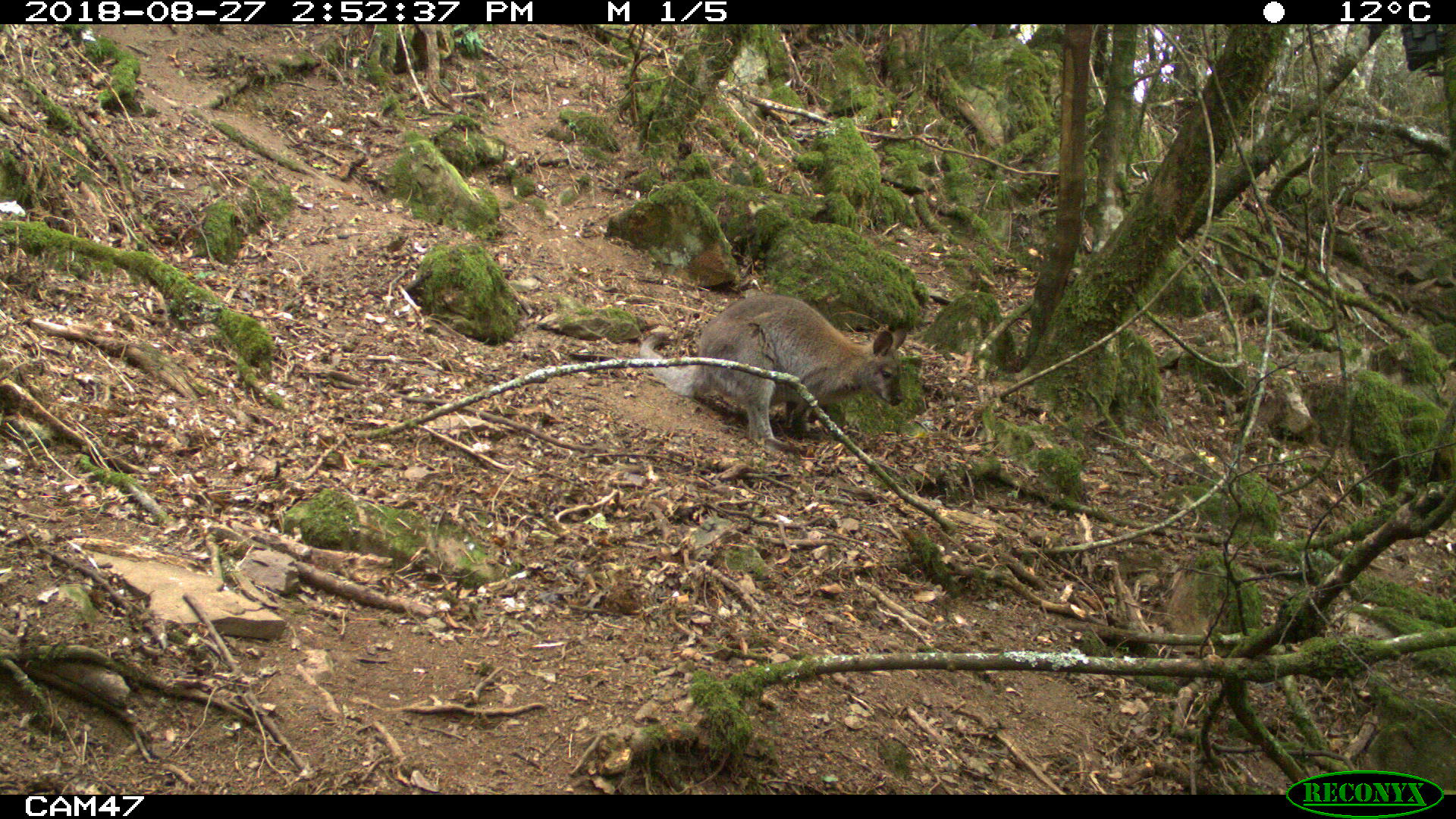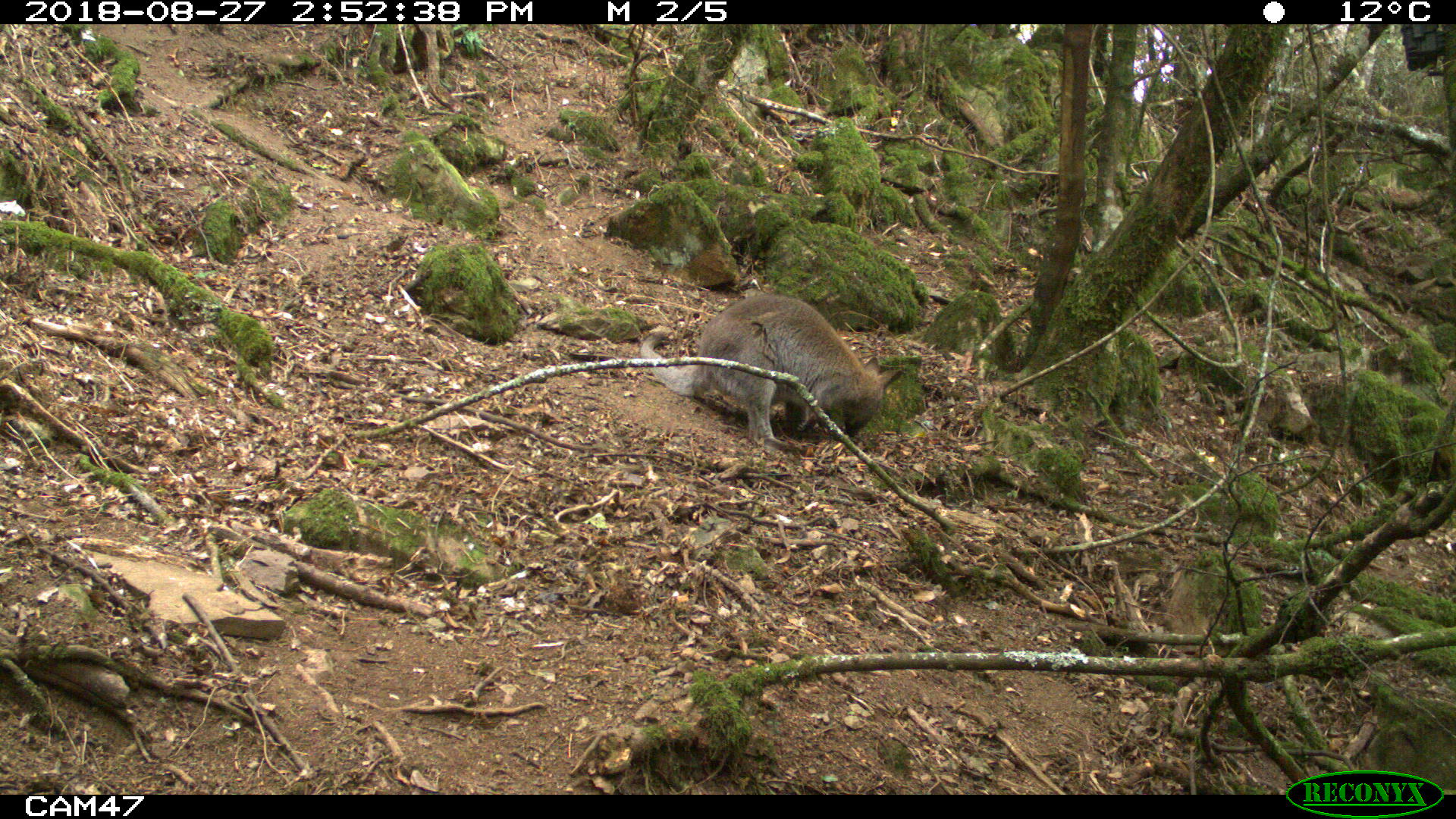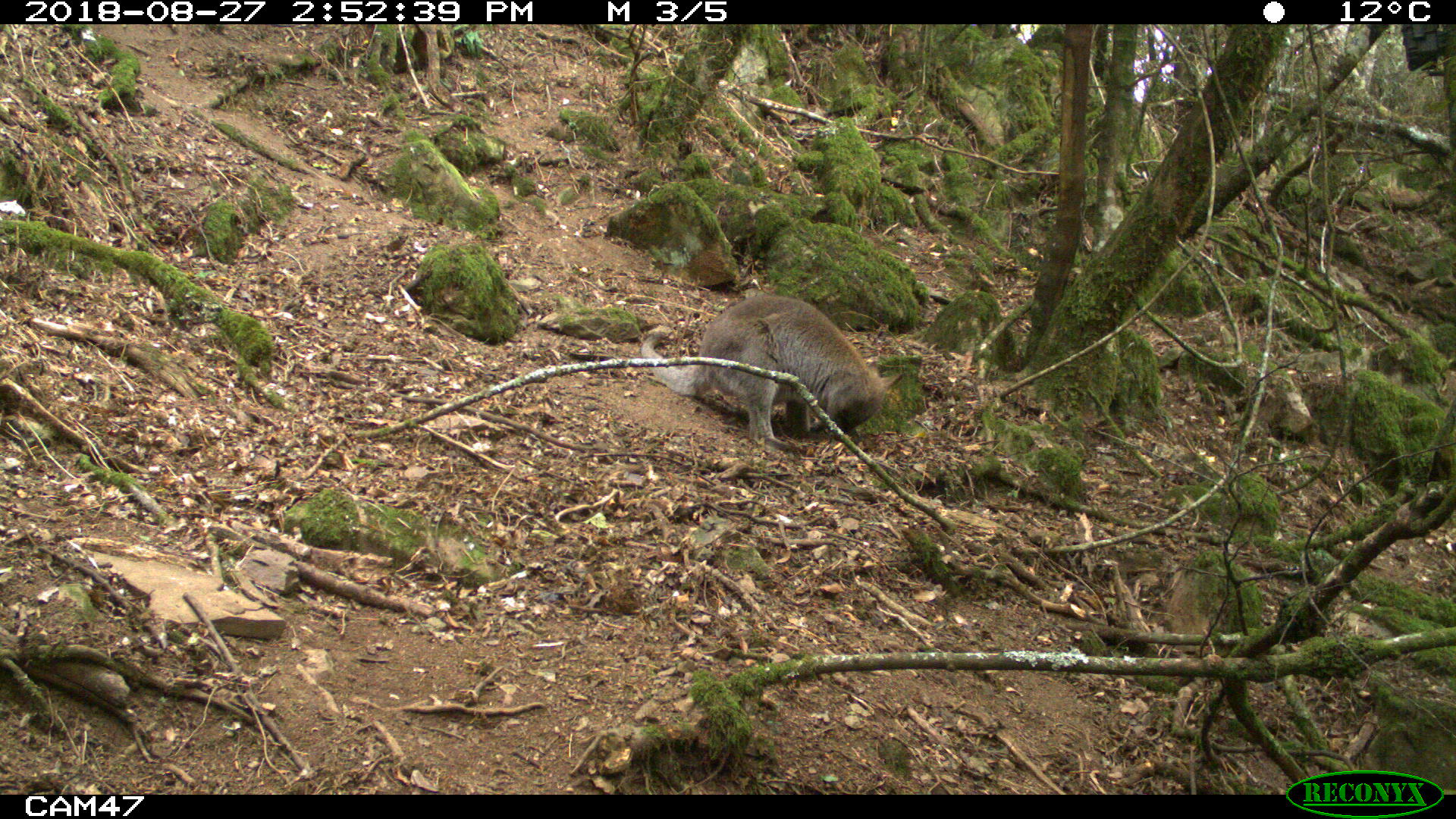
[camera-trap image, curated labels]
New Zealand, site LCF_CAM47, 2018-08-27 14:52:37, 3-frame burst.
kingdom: Animalia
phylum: Chordata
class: Mammalia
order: Diprotodontia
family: Macropodidae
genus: Notamacropus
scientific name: Notamacropus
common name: wallaby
Wallaby (Notamacropus).